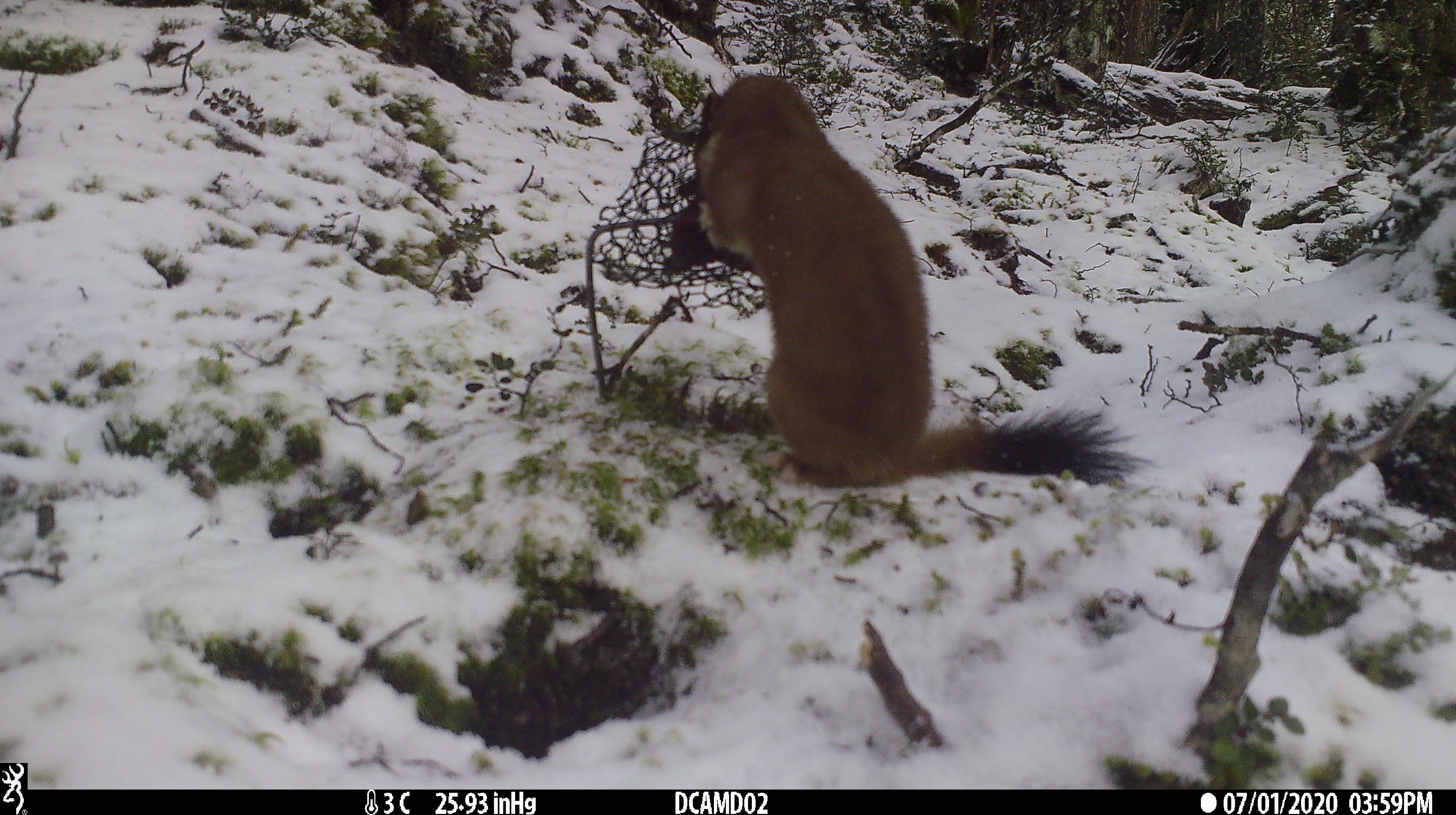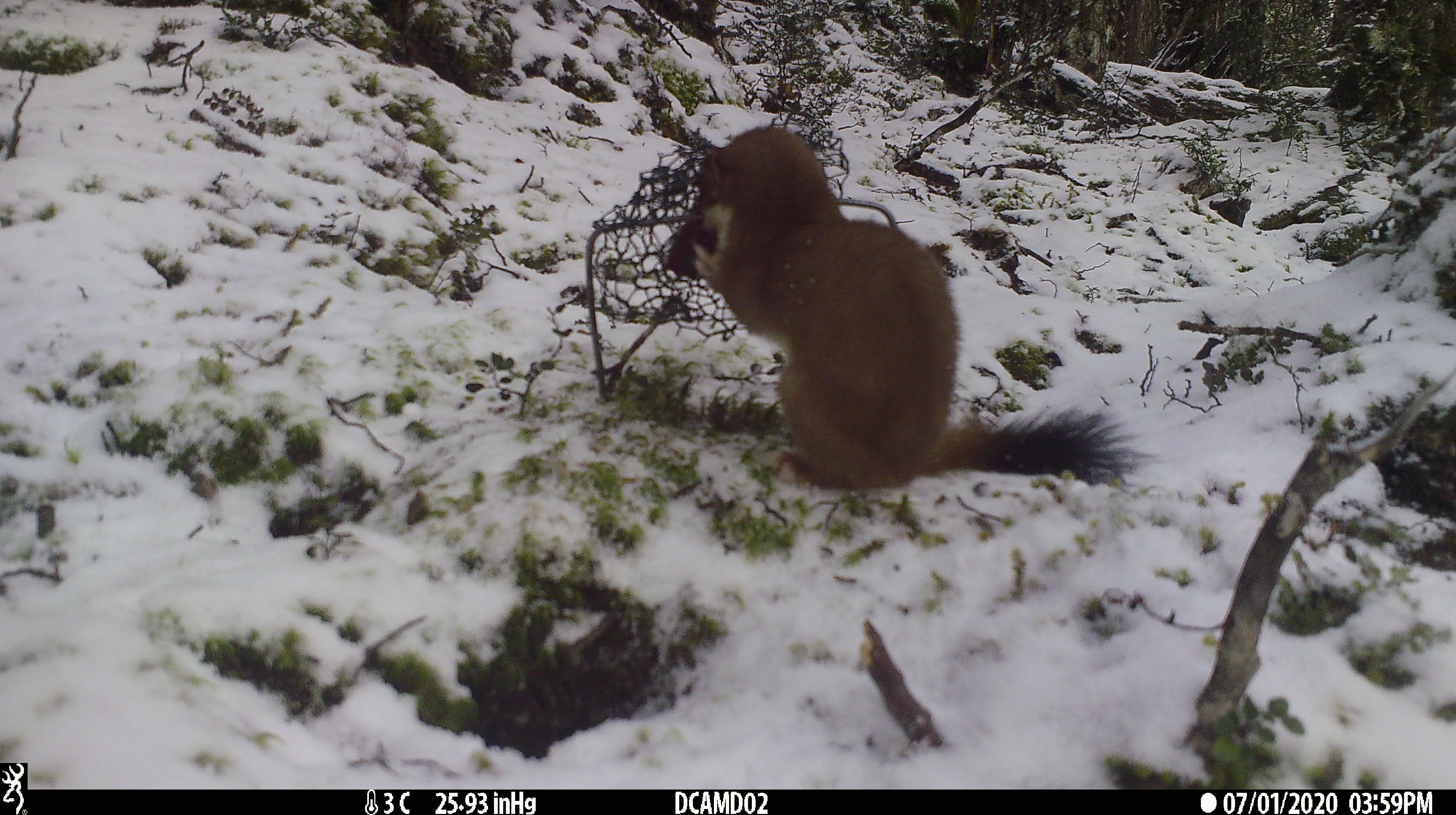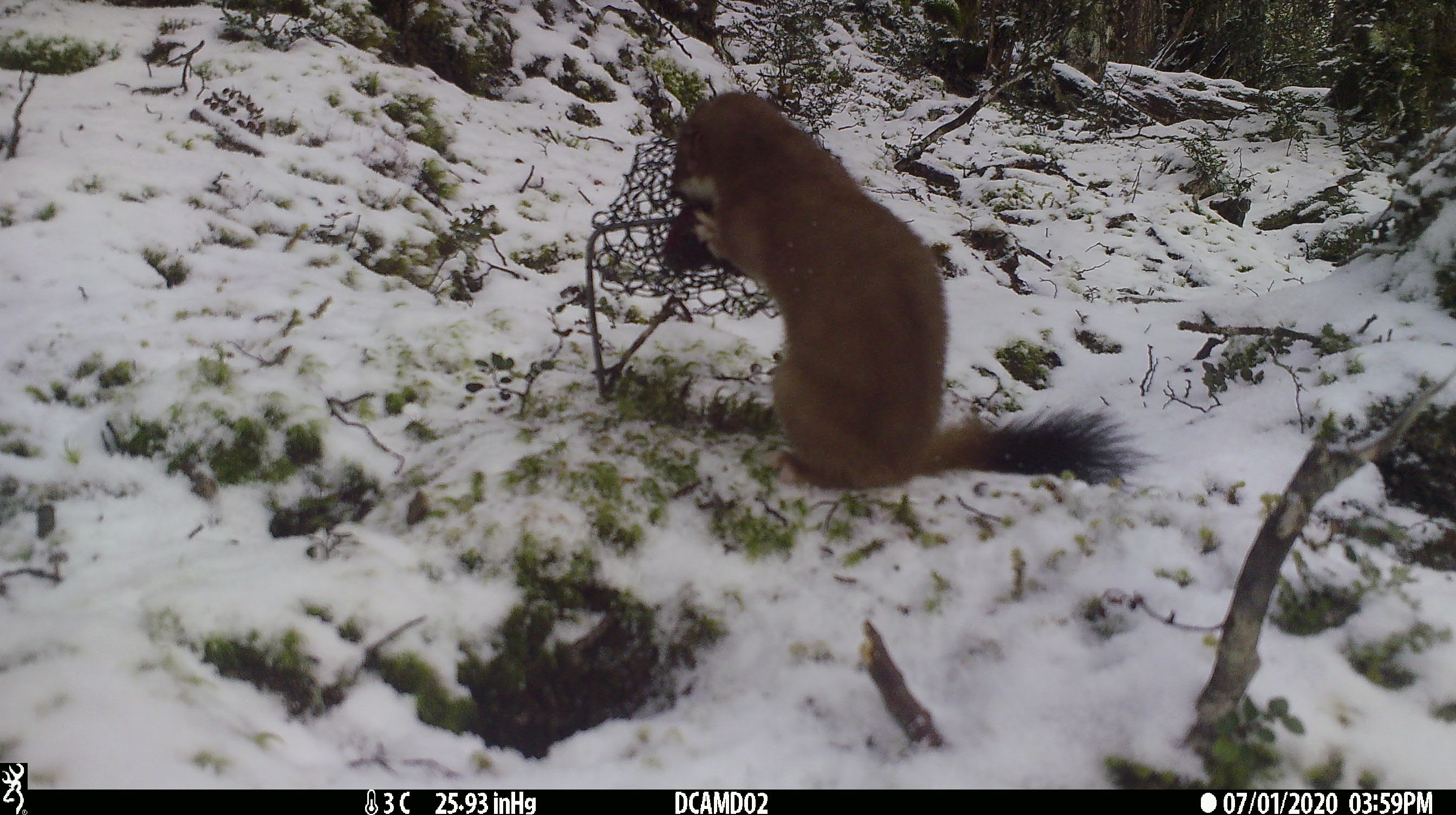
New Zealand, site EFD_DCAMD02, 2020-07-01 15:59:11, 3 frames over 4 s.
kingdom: Animalia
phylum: Chordata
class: Mammalia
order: Carnivora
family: Mustelidae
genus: Mustela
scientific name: Mustela erminea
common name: stoat